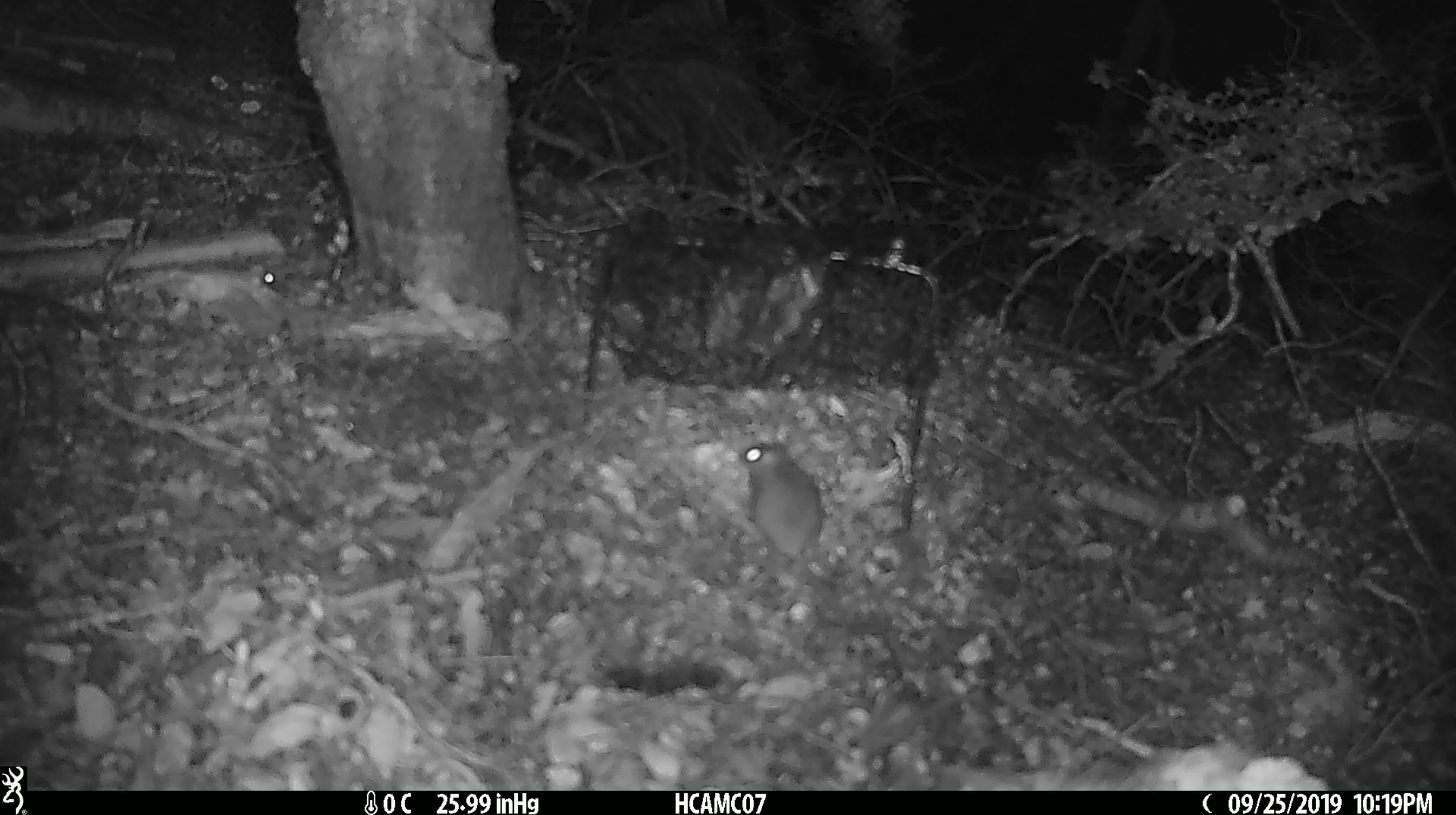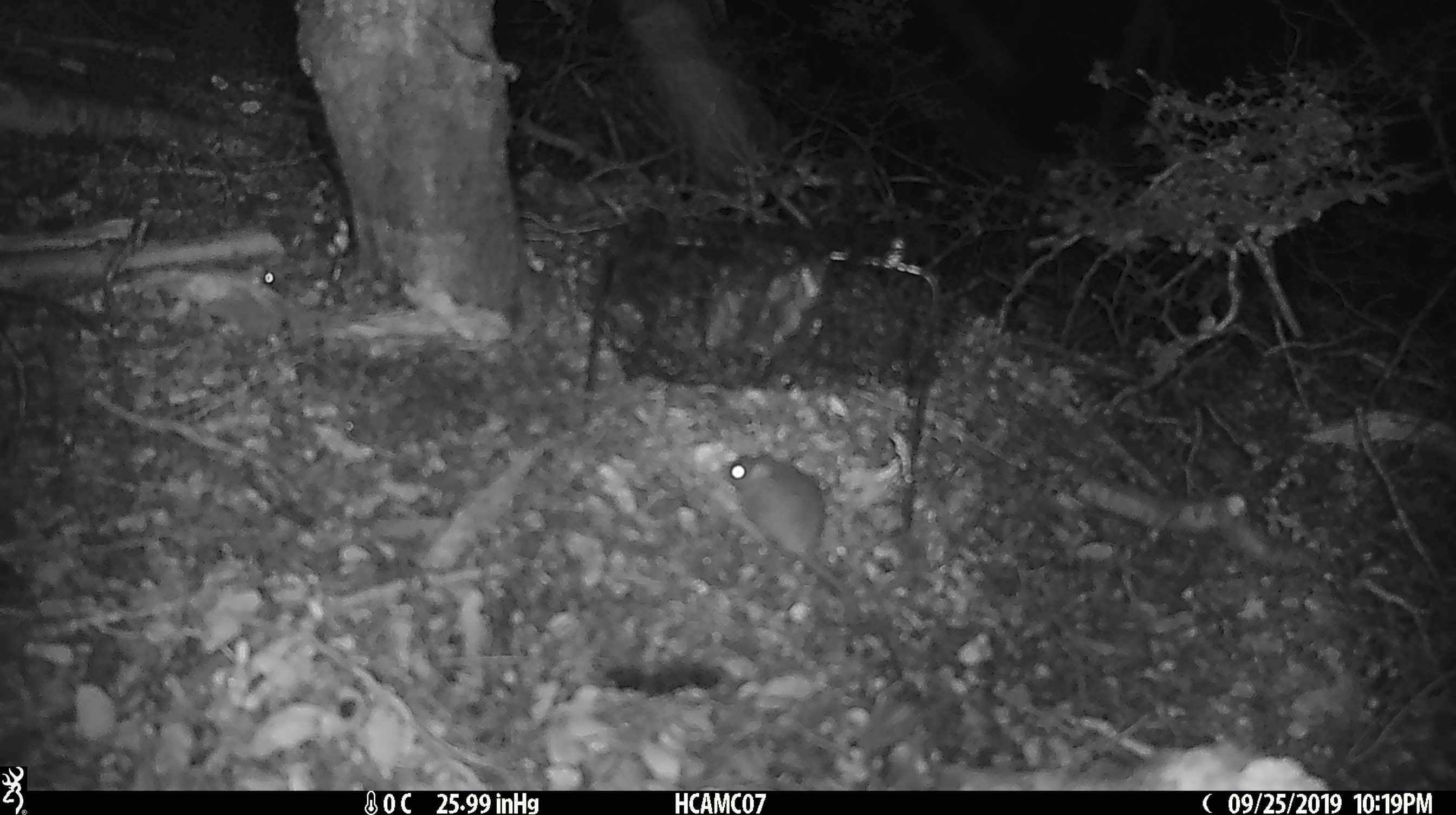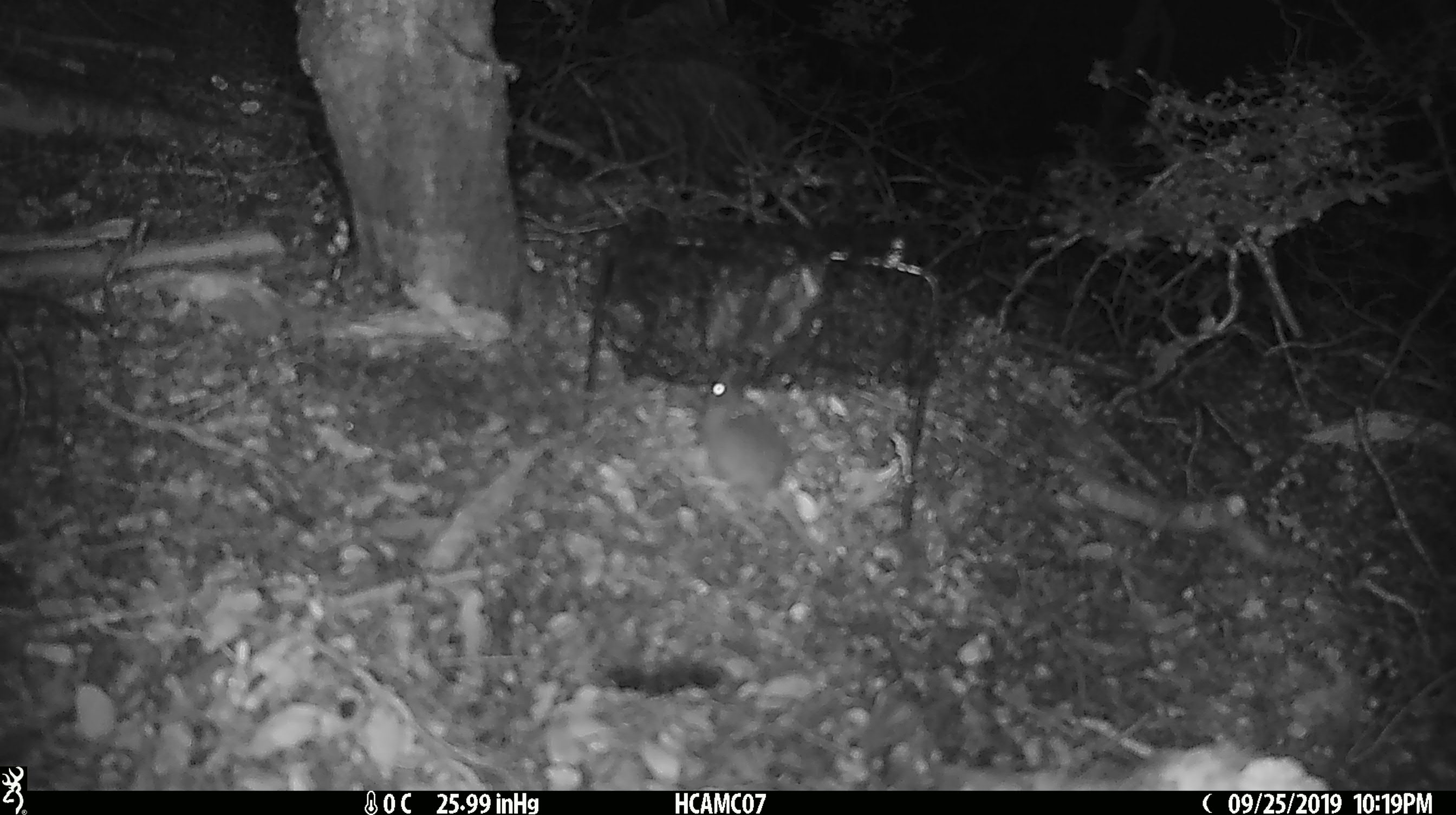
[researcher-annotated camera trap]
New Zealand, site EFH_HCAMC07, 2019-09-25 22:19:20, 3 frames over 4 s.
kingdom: Animalia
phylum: Chordata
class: Mammalia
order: Rodentia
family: Muridae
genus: Mus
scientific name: Mus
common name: mouse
Mouse (Mus).